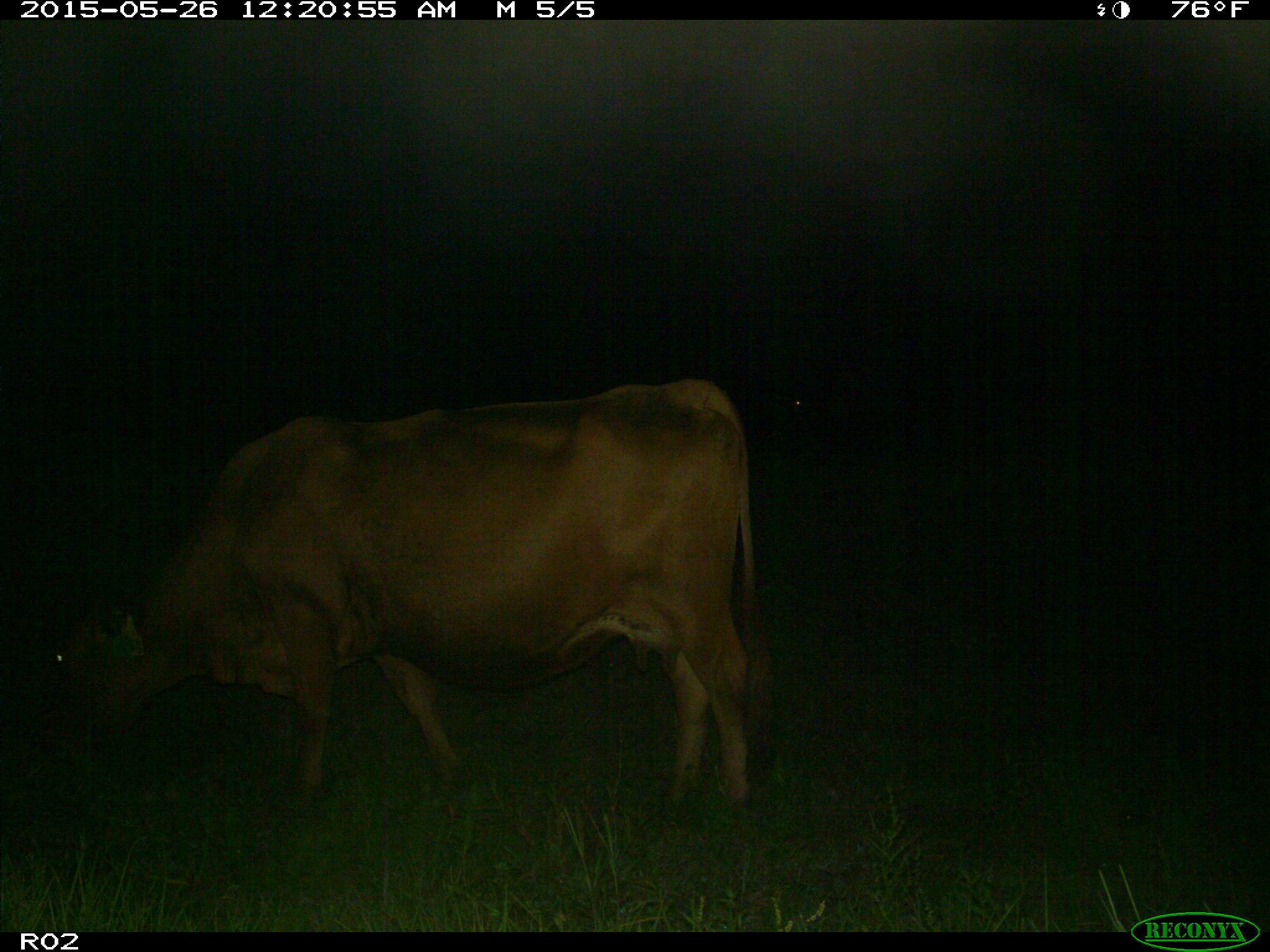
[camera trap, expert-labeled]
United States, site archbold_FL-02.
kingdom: Animalia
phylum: Chordata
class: Mammalia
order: Artiodactyla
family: Bovidae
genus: Bos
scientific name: Bos taurus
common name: domestic cow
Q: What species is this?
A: Bos taurus (domestic cow).